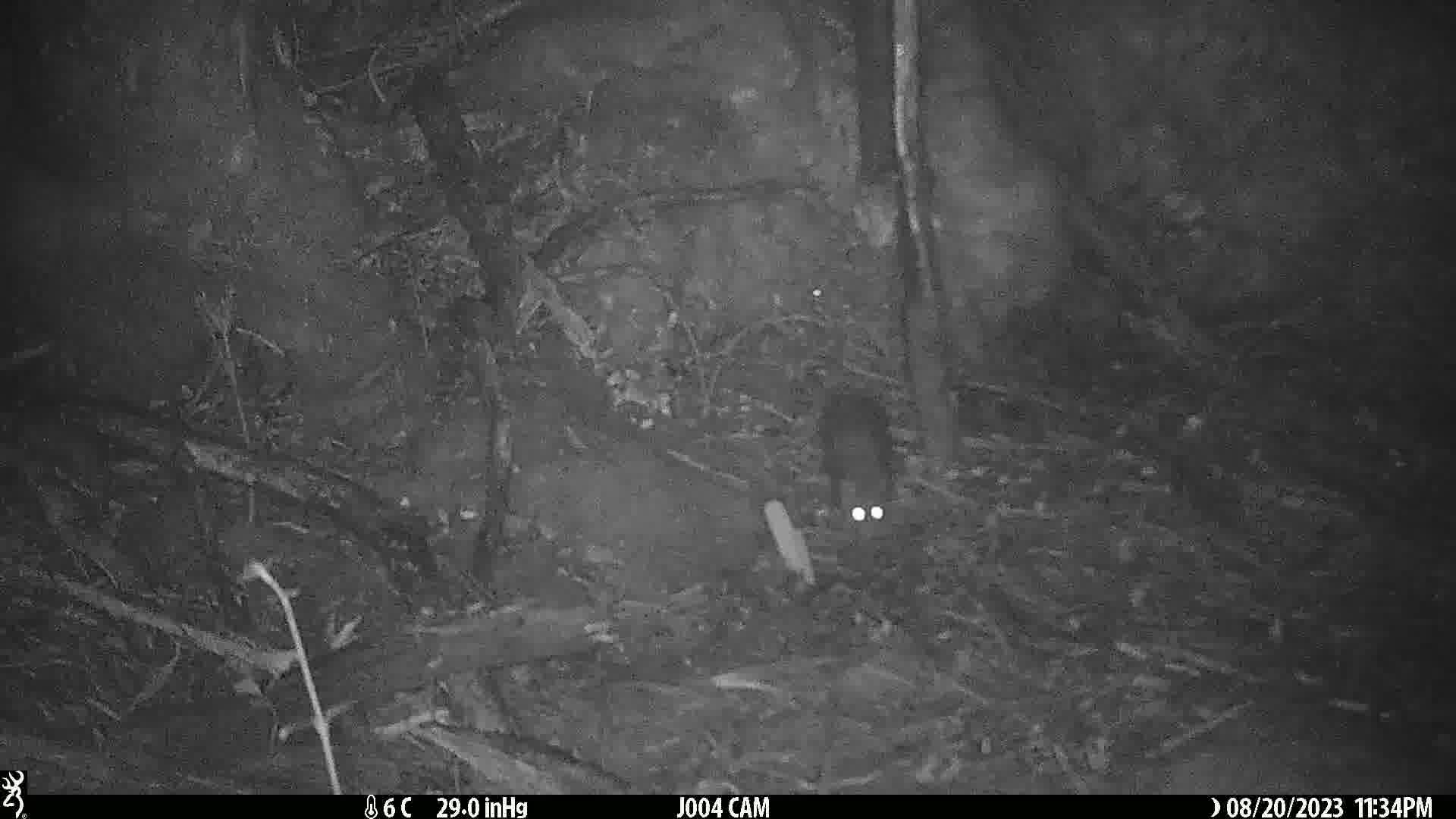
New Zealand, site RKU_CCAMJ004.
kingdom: Animalia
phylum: Chordata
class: Mammalia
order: Rodentia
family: Muridae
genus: Rattus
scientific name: Rattus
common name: rat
Rat (Rattus).